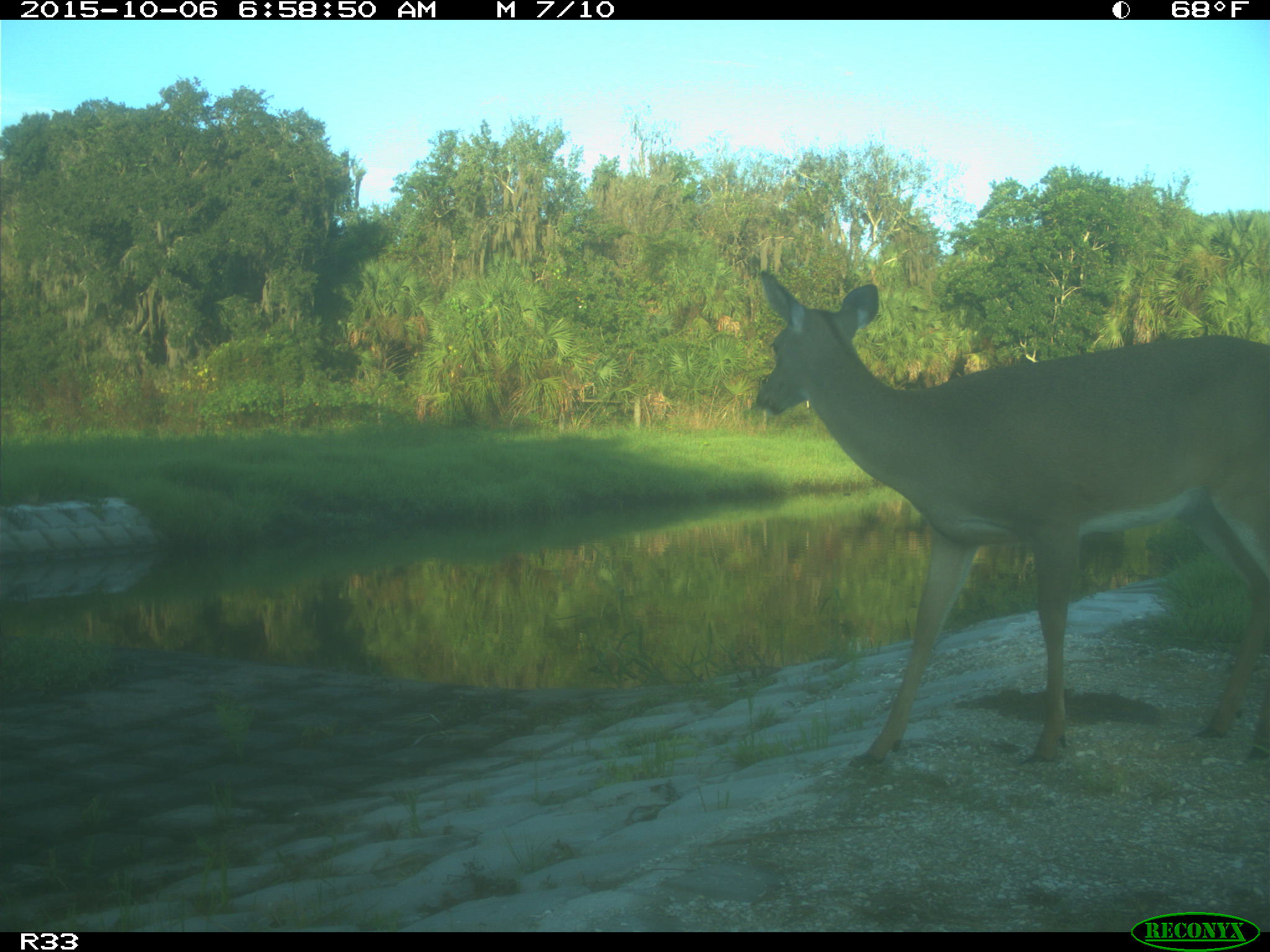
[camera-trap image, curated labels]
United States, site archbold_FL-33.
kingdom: Animalia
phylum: Chordata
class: Mammalia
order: Artiodactyla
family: Cervidae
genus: Odocoileus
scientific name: Odocoileus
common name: deer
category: unidentified deer